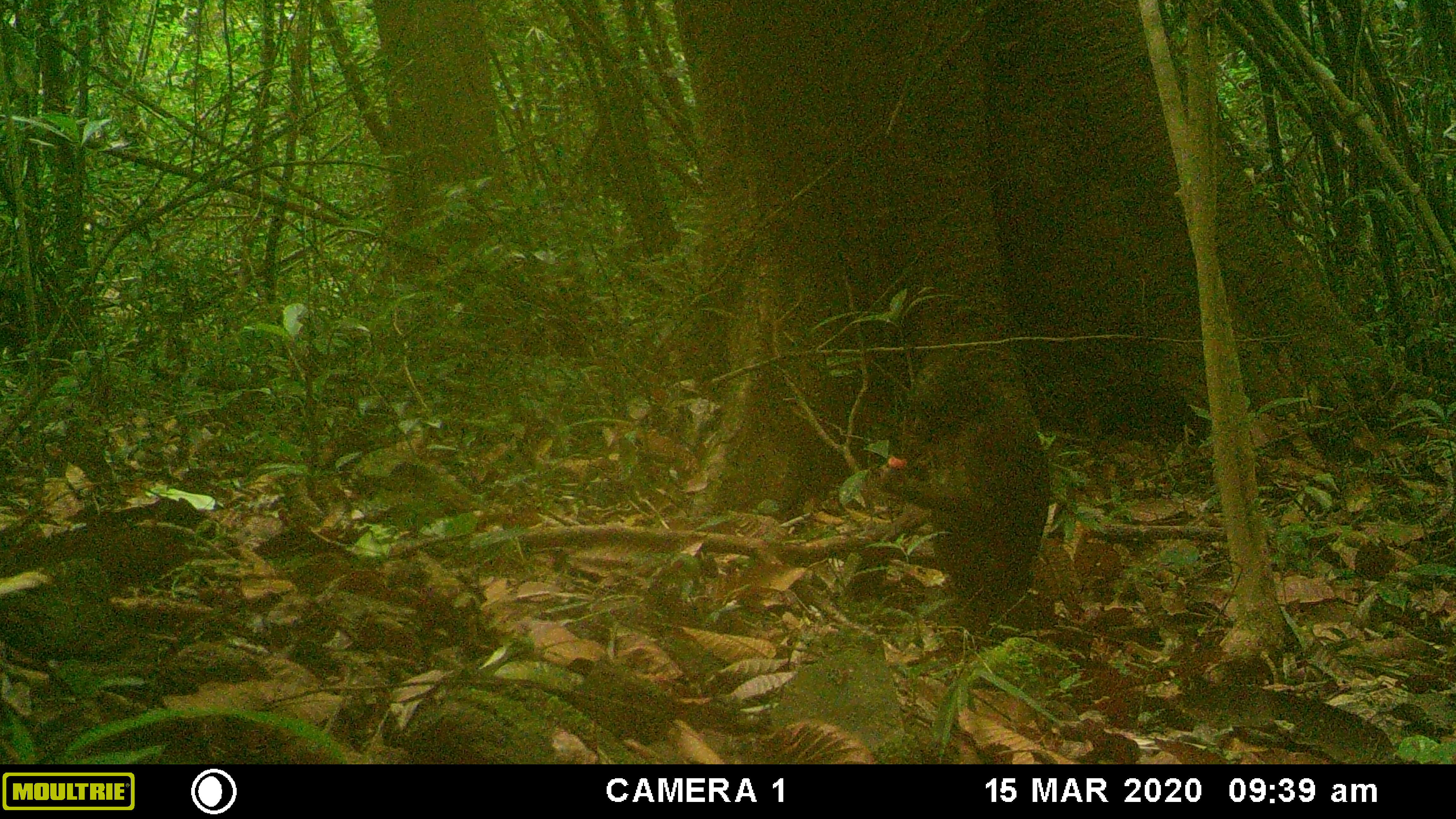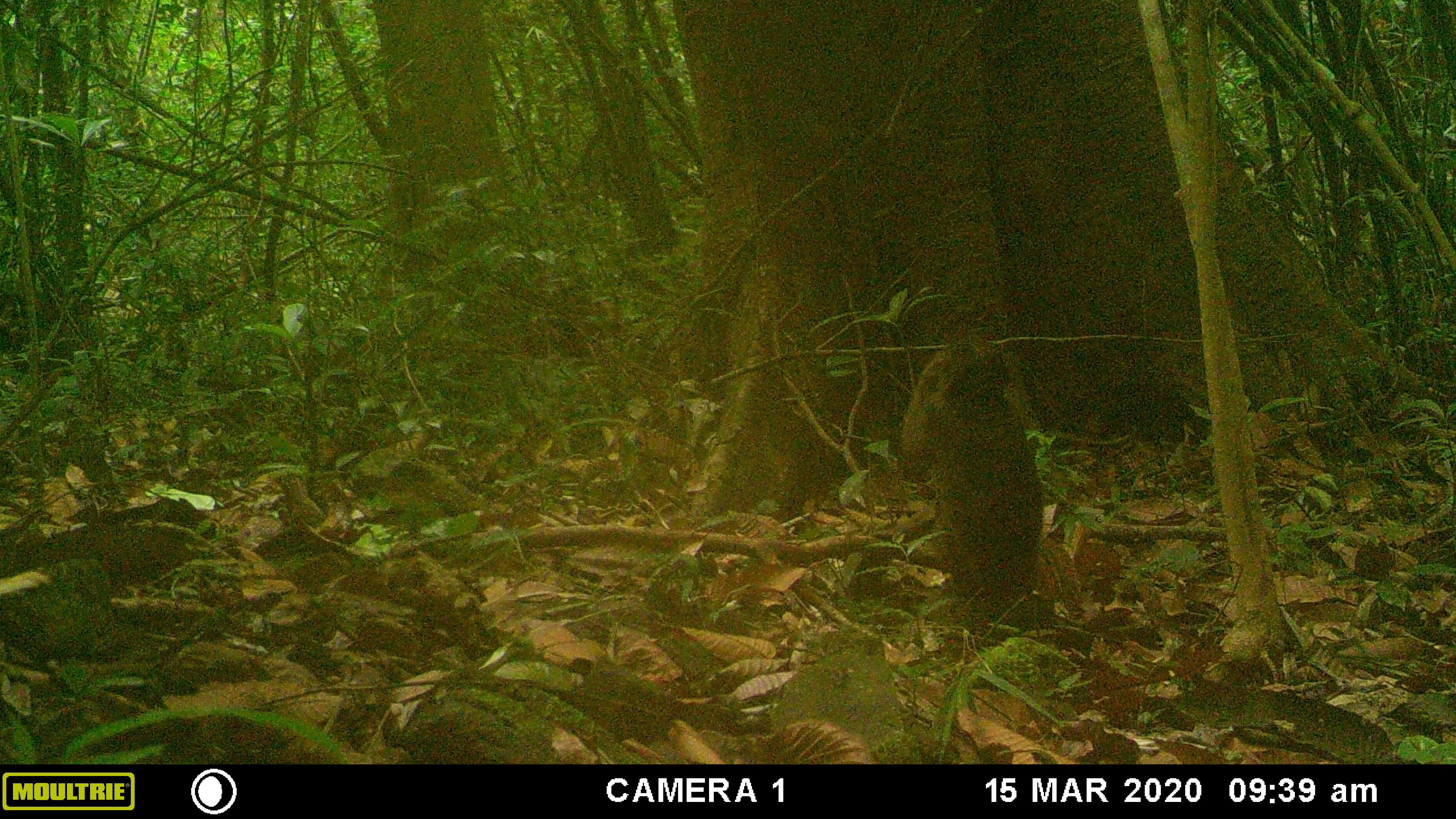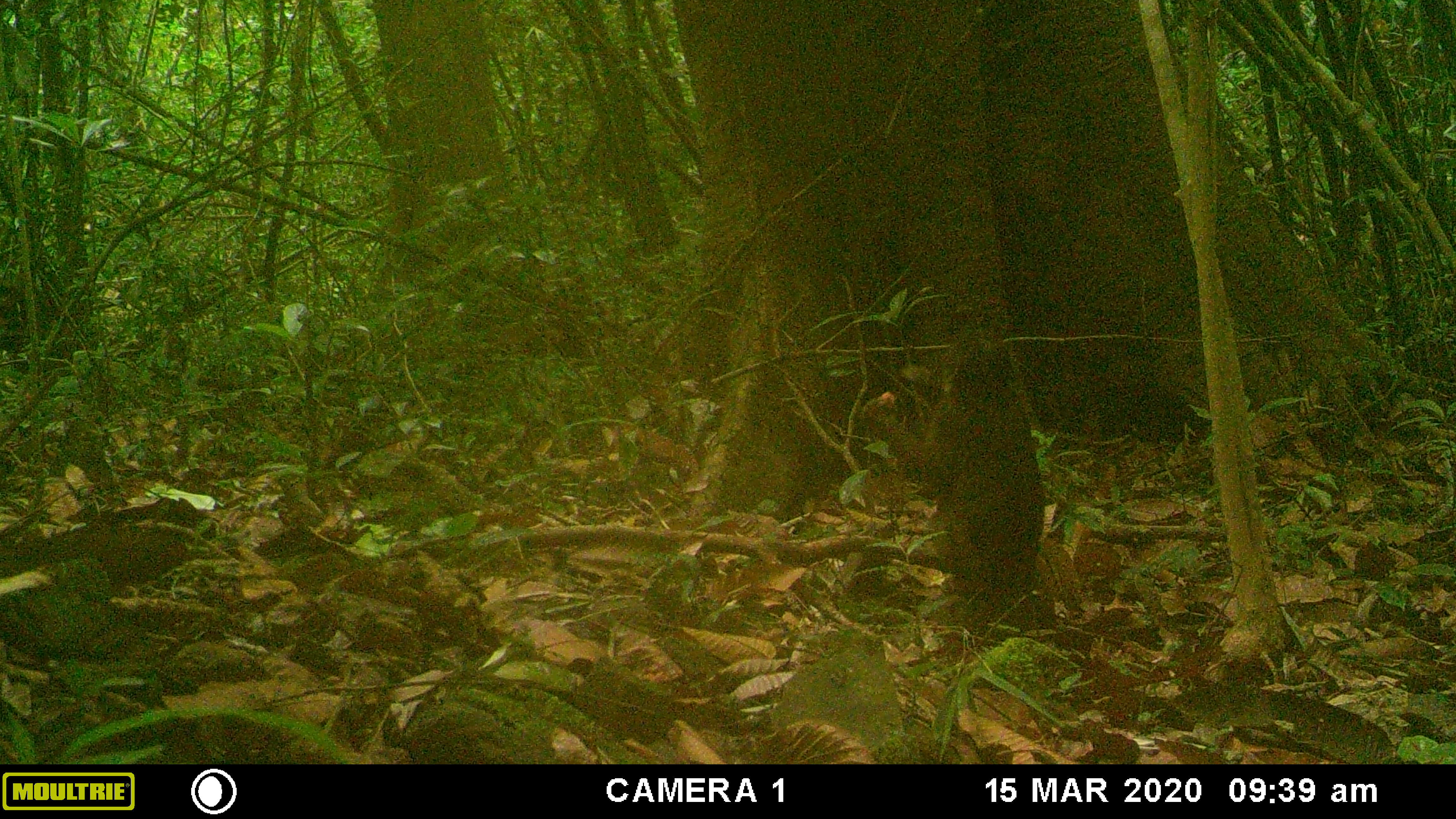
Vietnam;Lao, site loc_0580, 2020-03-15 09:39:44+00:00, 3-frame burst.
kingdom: Animalia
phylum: Chordata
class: Mammalia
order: Primates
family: Cercopithecidae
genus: Macaca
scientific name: Macaca arctoides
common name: stump-tailed macaque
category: stump tailed macaque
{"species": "stump tailed macaque (stump-tailed macaque) (Macaca arctoides)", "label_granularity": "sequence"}